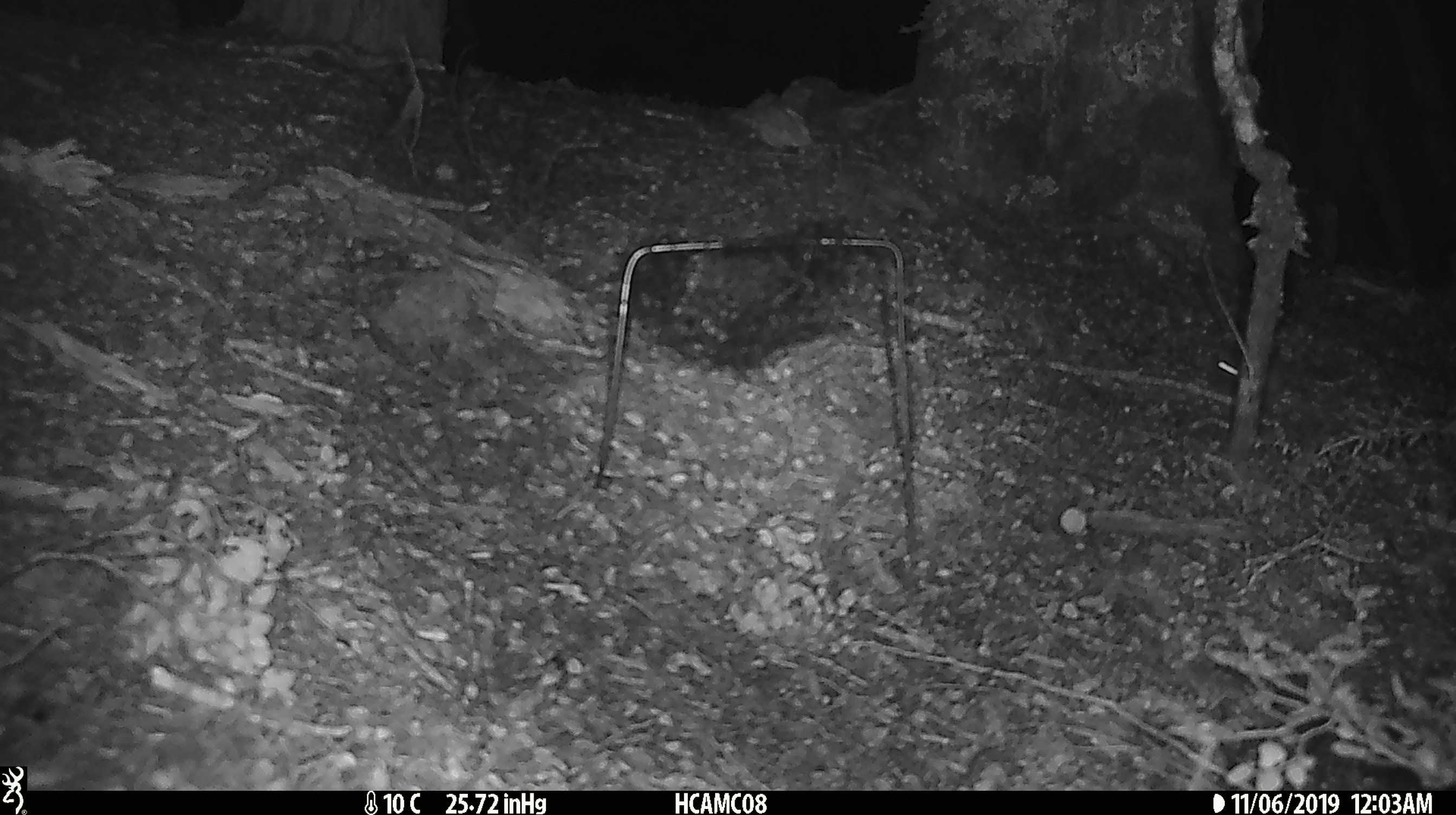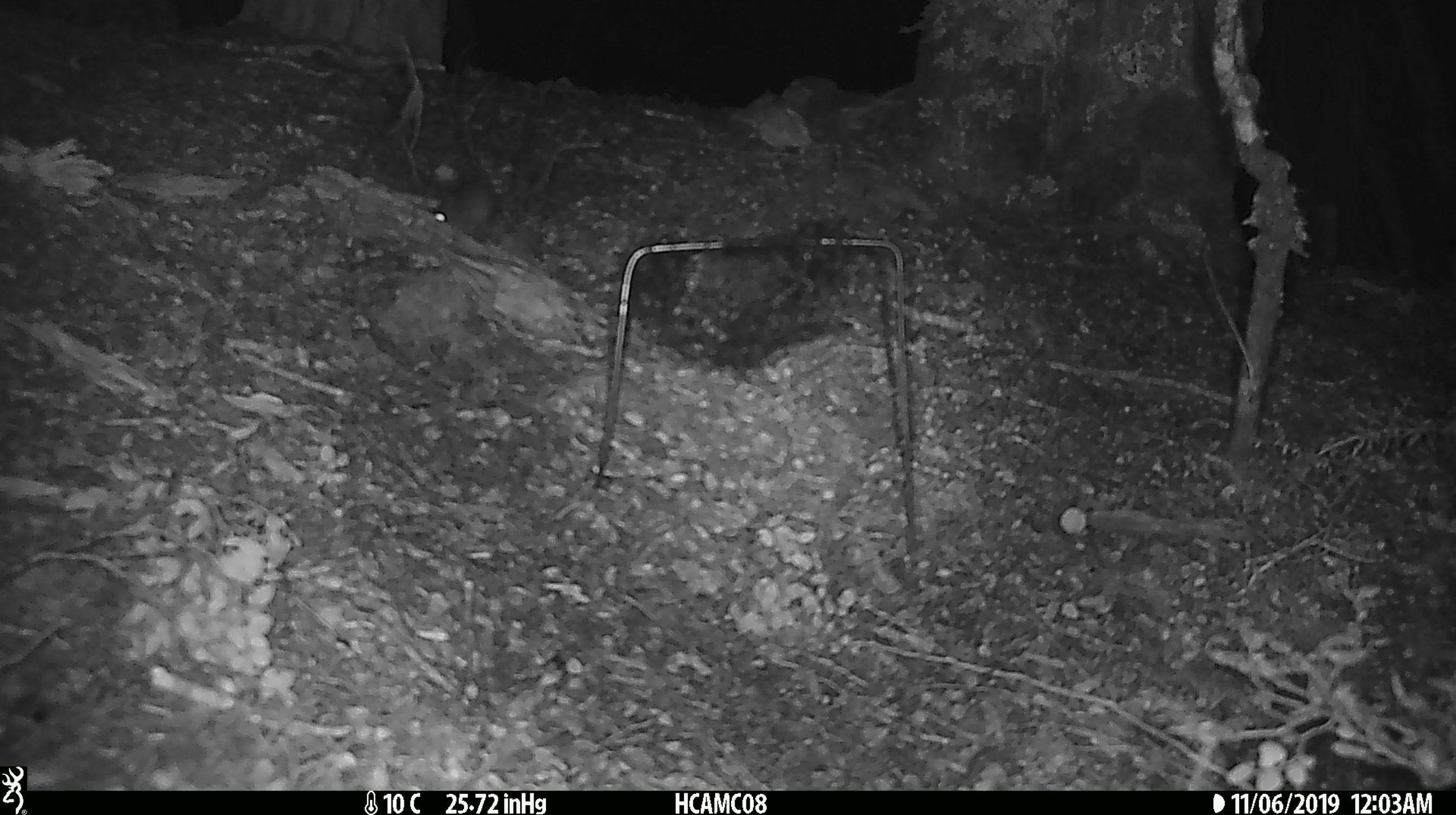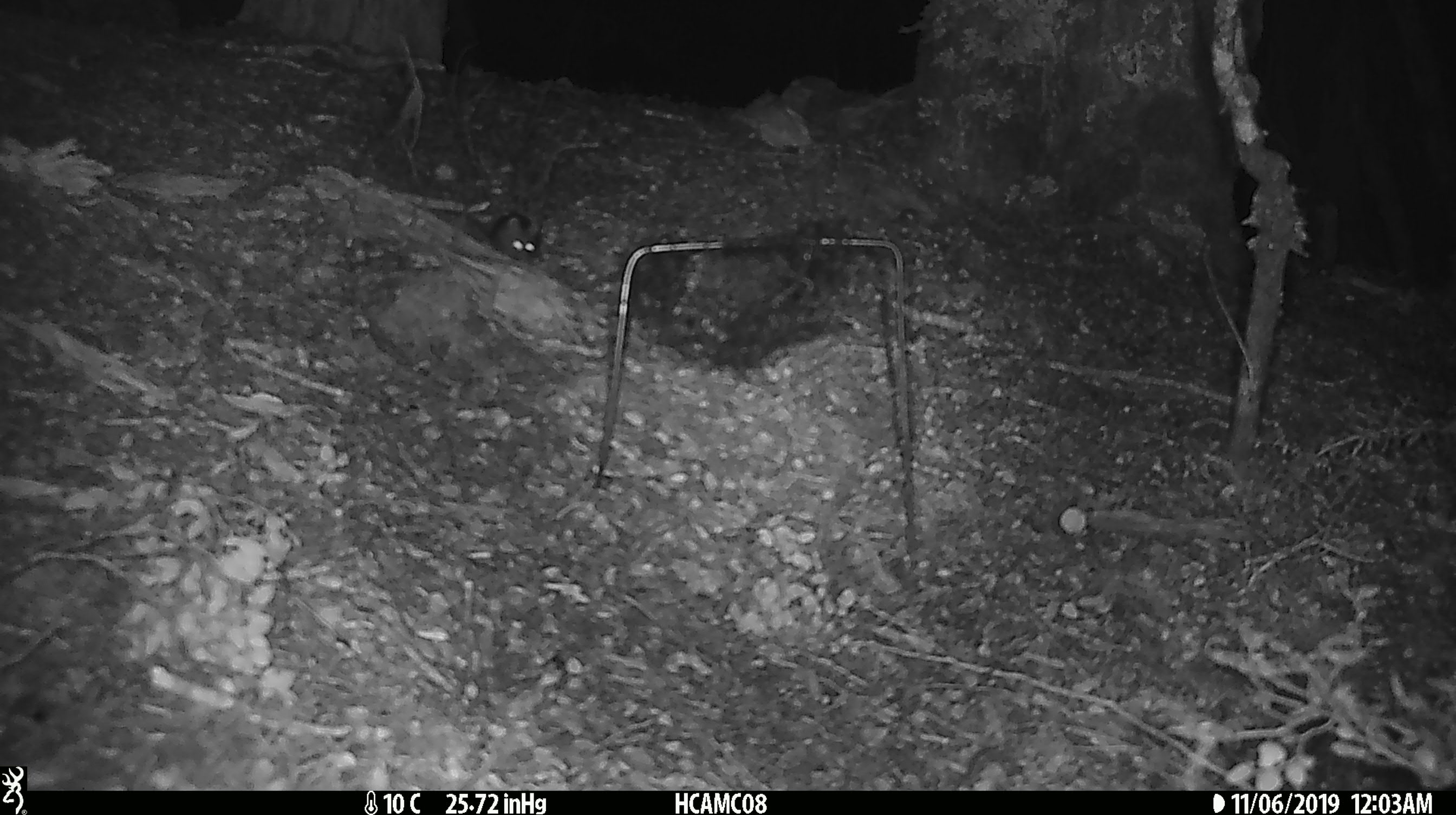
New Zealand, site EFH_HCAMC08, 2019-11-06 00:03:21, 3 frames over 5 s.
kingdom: Animalia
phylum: Chordata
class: Mammalia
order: Rodentia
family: Muridae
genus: Mus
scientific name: Mus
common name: mouse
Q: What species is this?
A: Mouse (Mus).